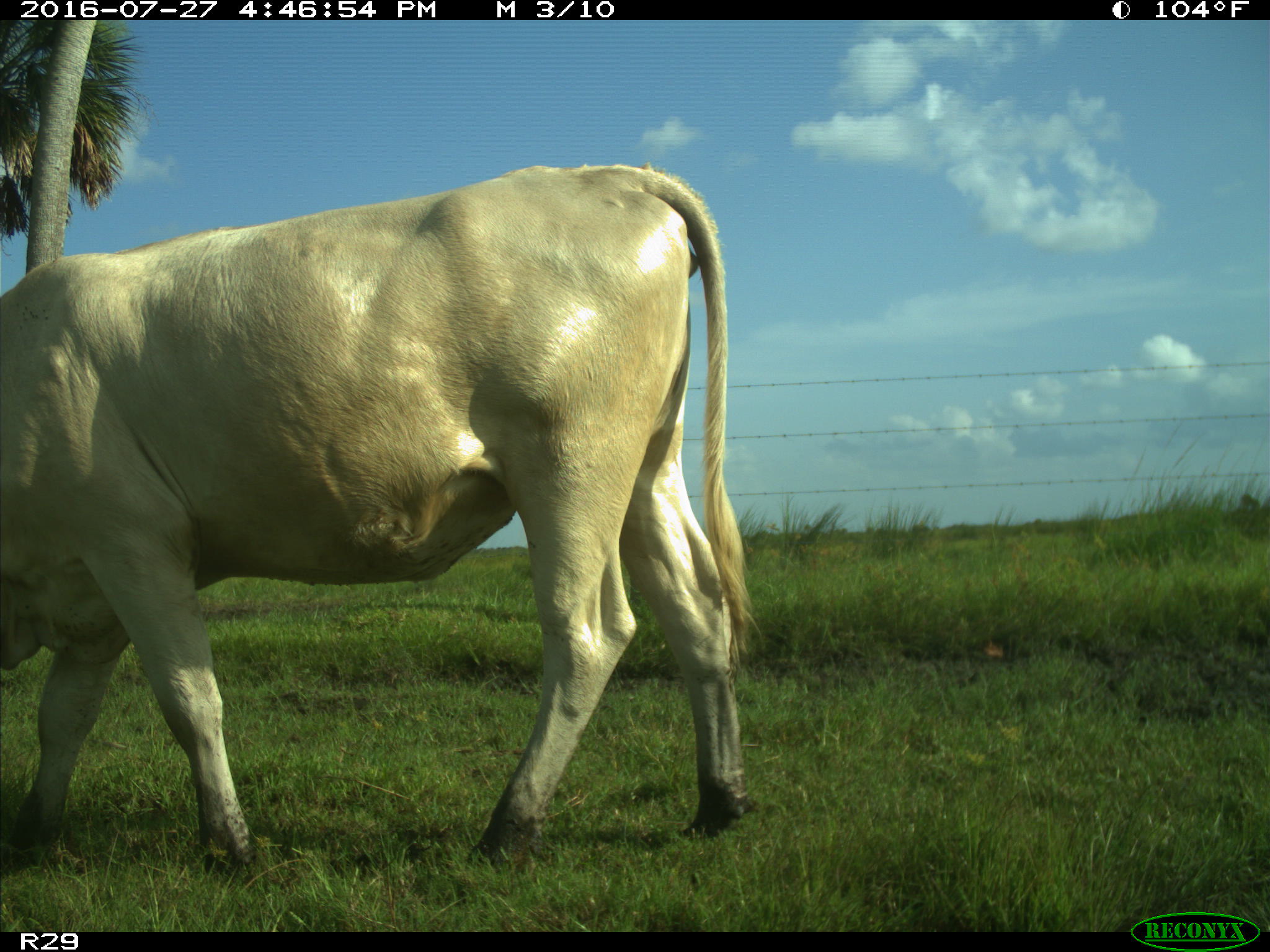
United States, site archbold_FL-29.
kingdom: Animalia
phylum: Chordata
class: Mammalia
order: Artiodactyla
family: Bovidae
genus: Bos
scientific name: Bos taurus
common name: domestic cow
Bos taurus (domestic cow).